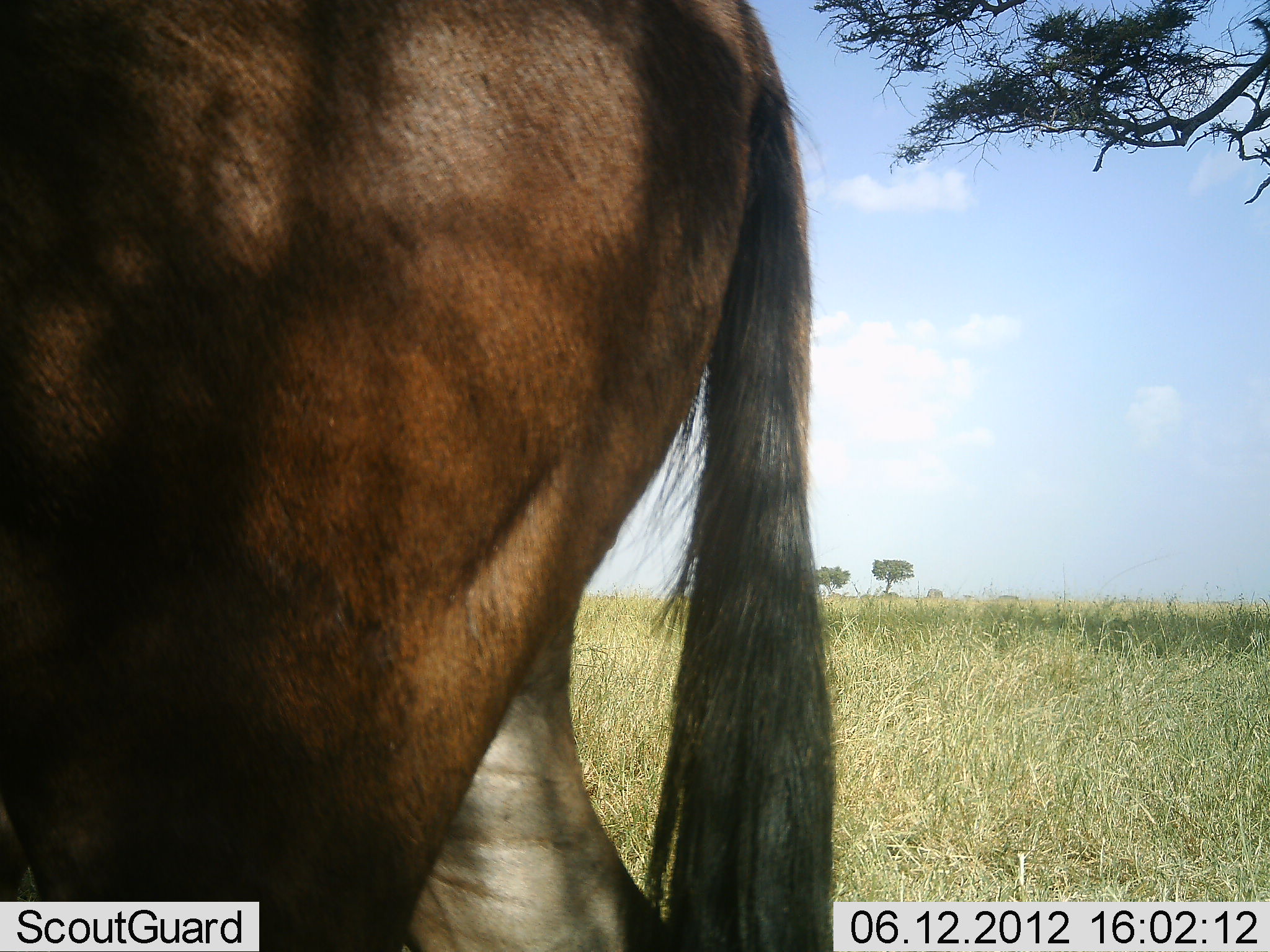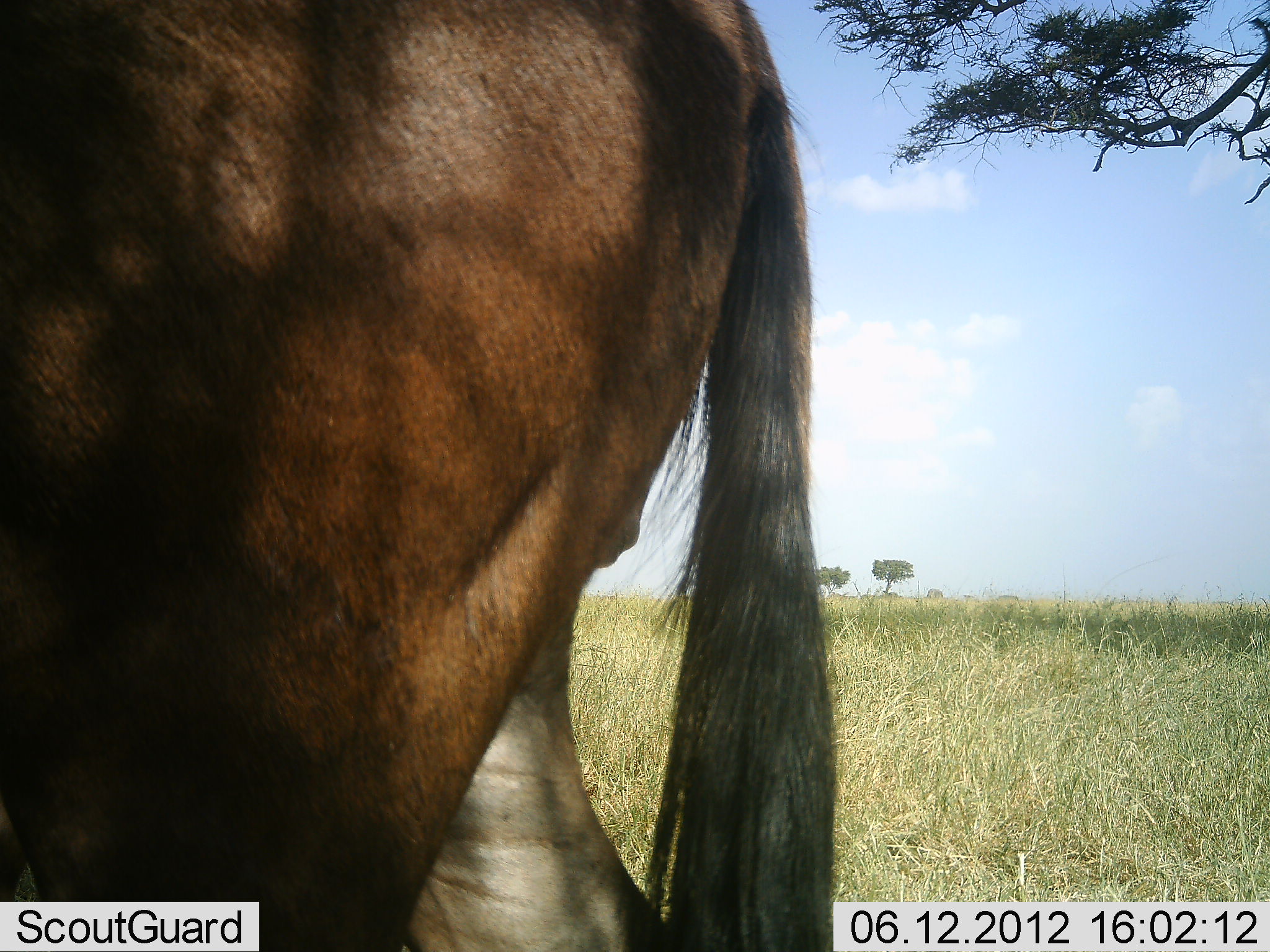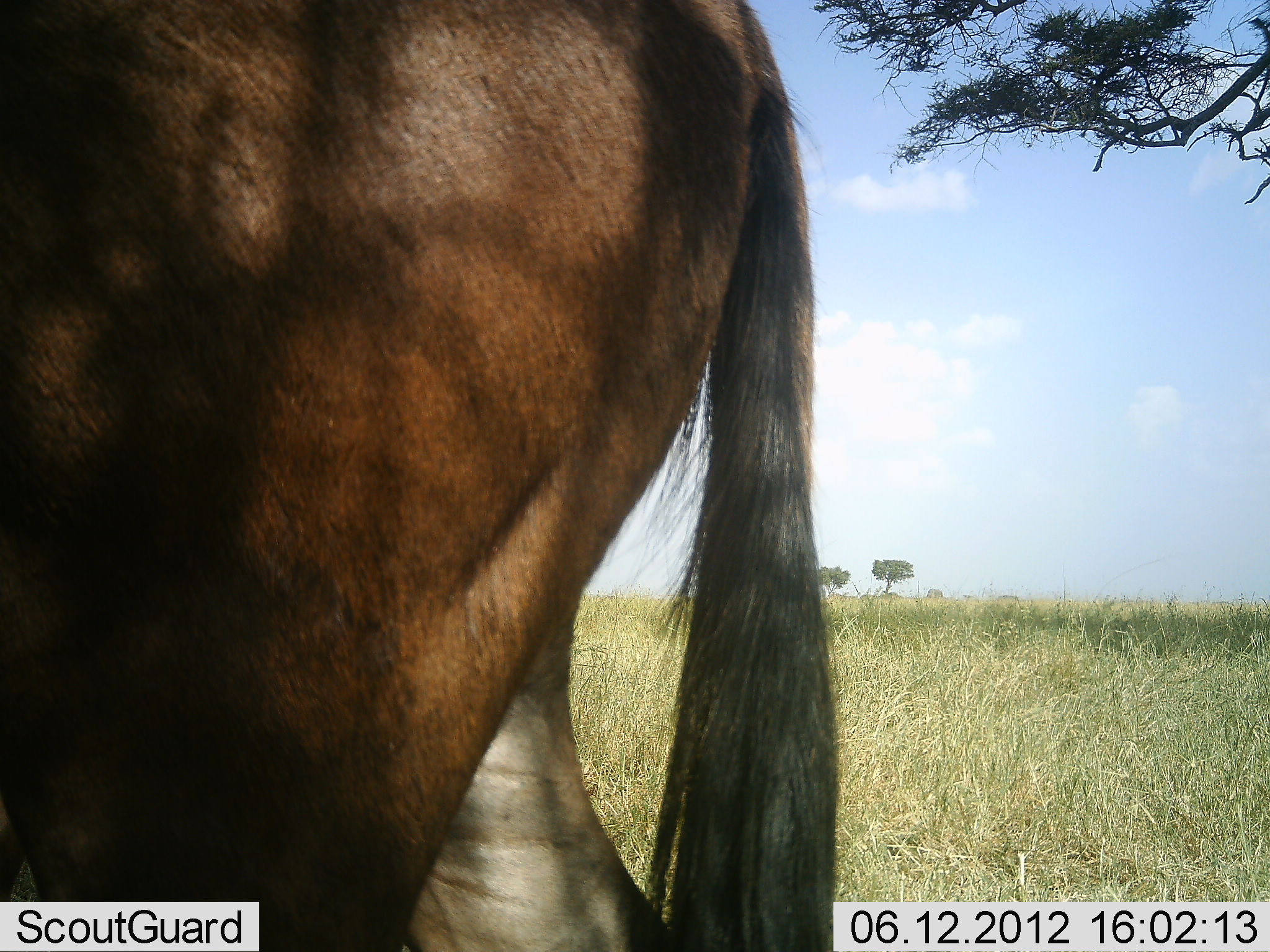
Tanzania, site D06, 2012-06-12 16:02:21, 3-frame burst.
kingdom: Animalia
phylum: Chordata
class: Mammalia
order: Artiodactyla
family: Bovidae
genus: Connochaetes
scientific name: Connochaetes taurinus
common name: blue wildebeest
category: wildebeest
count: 1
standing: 100%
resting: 0%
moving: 10%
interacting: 0%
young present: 0%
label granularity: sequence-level